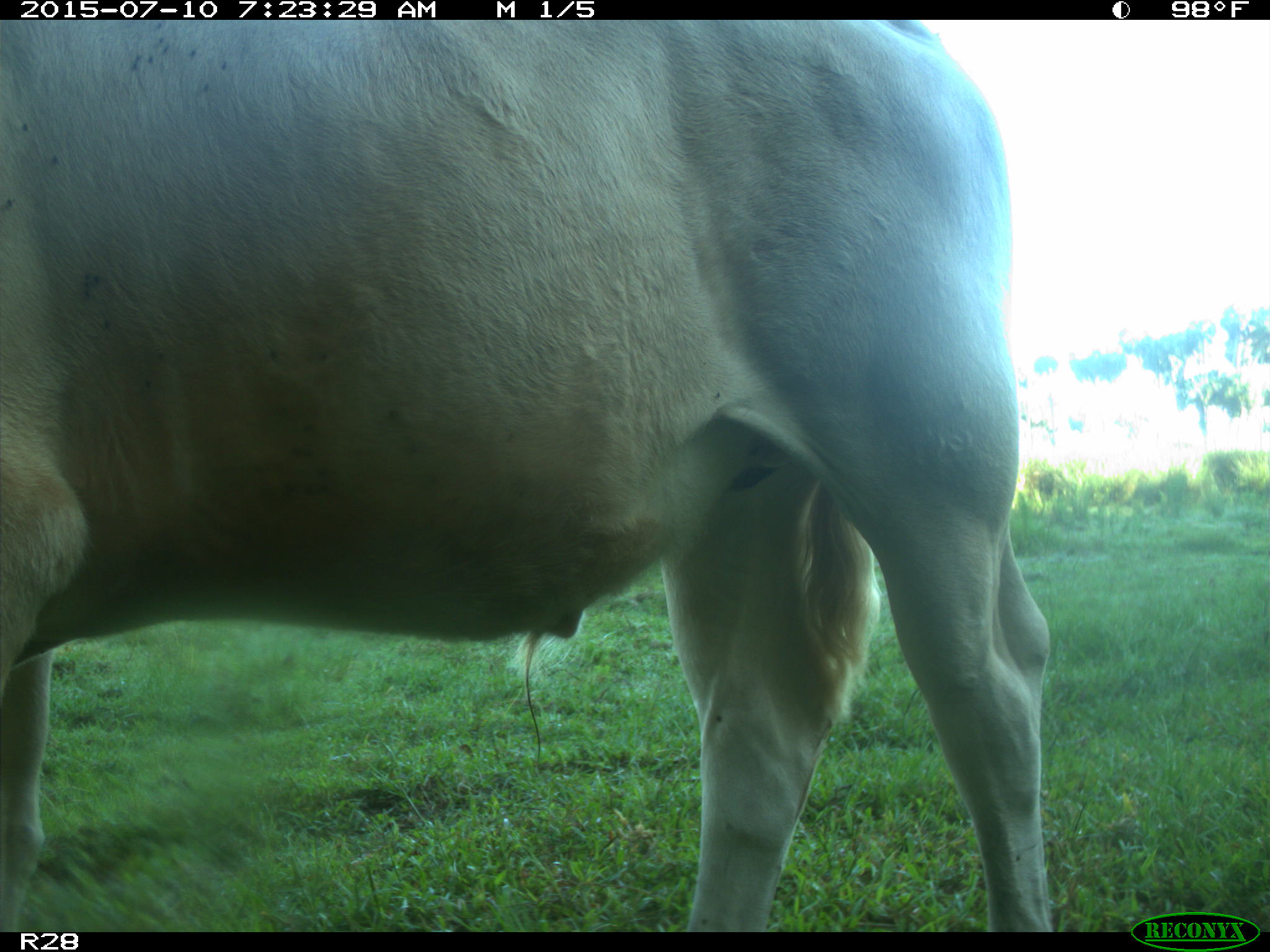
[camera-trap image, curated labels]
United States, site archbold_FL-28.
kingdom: Animalia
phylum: Chordata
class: Mammalia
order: Artiodactyla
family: Bovidae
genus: Bos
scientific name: Bos taurus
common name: domestic cow